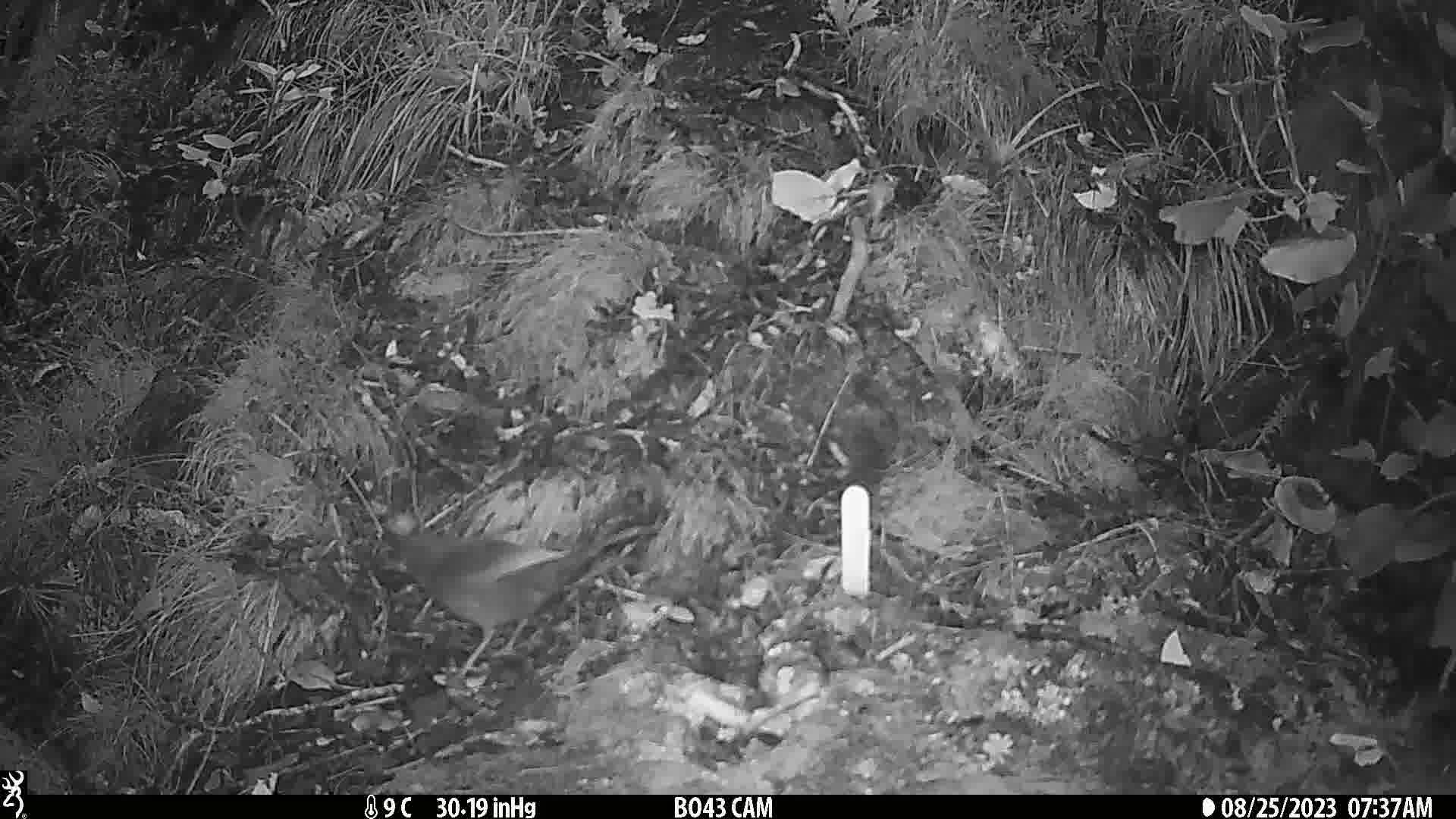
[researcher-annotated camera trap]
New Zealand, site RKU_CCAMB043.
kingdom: Animalia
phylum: Chordata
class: Aves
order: Passeriformes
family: Turdidae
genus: Turdus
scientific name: Turdus merula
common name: eurasian blackbird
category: blackbird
Blackbird (eurasian blackbird) (Turdus merula).